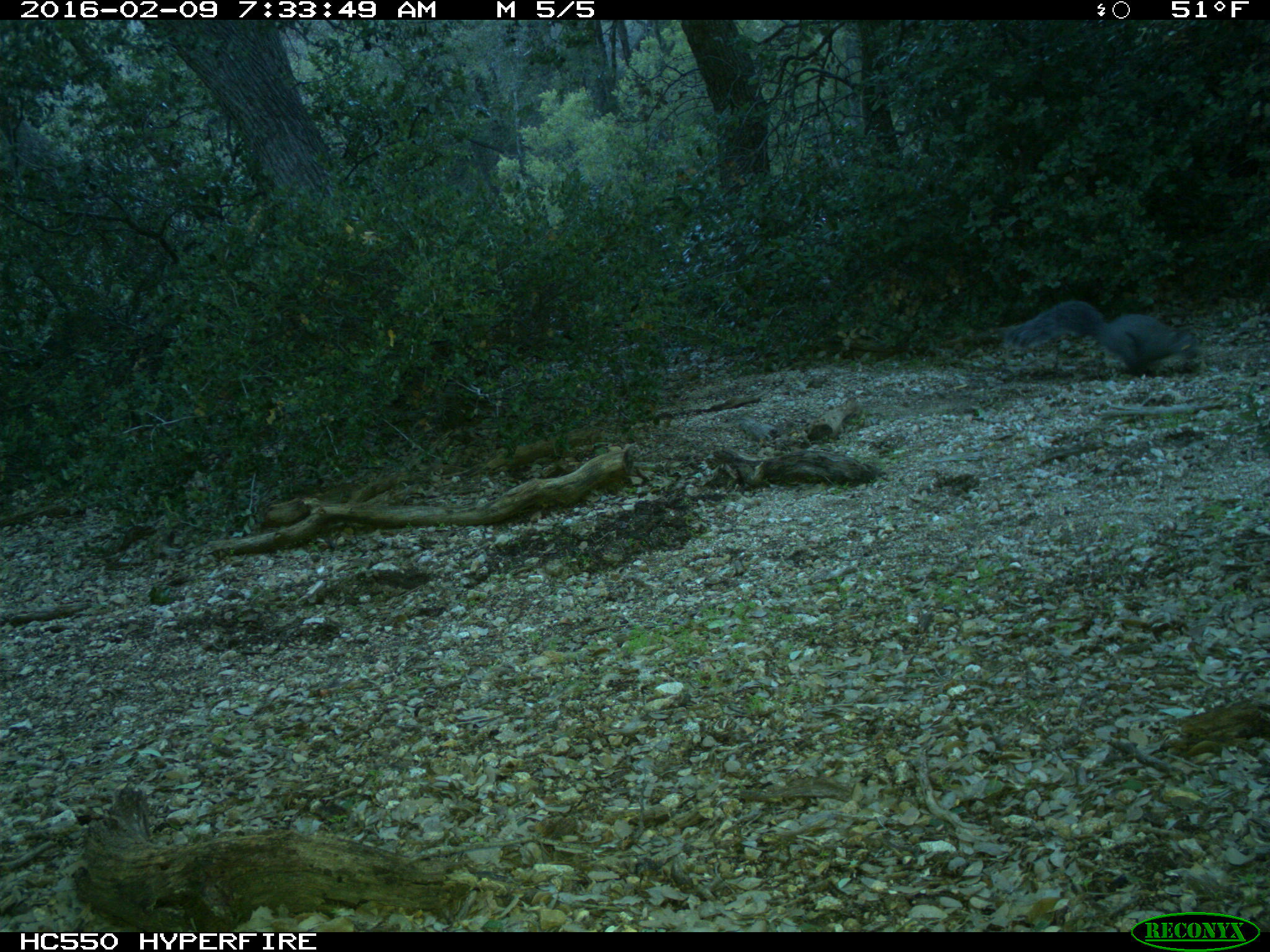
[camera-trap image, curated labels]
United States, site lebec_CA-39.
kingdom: Animalia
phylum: Chordata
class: Mammalia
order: Rodentia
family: Sciuridae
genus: Sciurus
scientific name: Sciurus carolinensis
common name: eastern gray squirrel